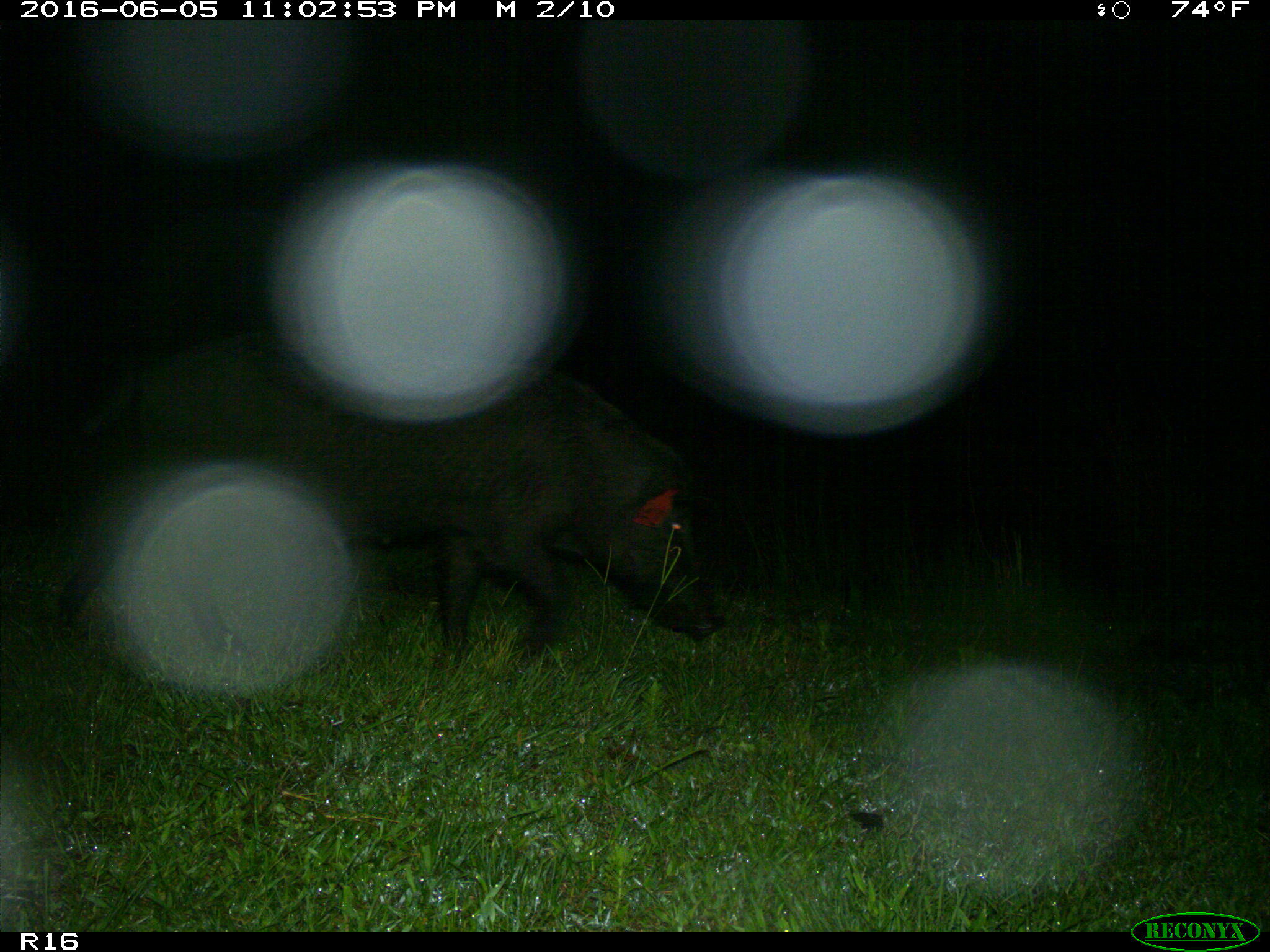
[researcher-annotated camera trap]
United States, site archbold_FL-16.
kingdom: Animalia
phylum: Chordata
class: Mammalia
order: Artiodactyla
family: Suidae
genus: Sus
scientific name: Sus scrofa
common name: wild boar